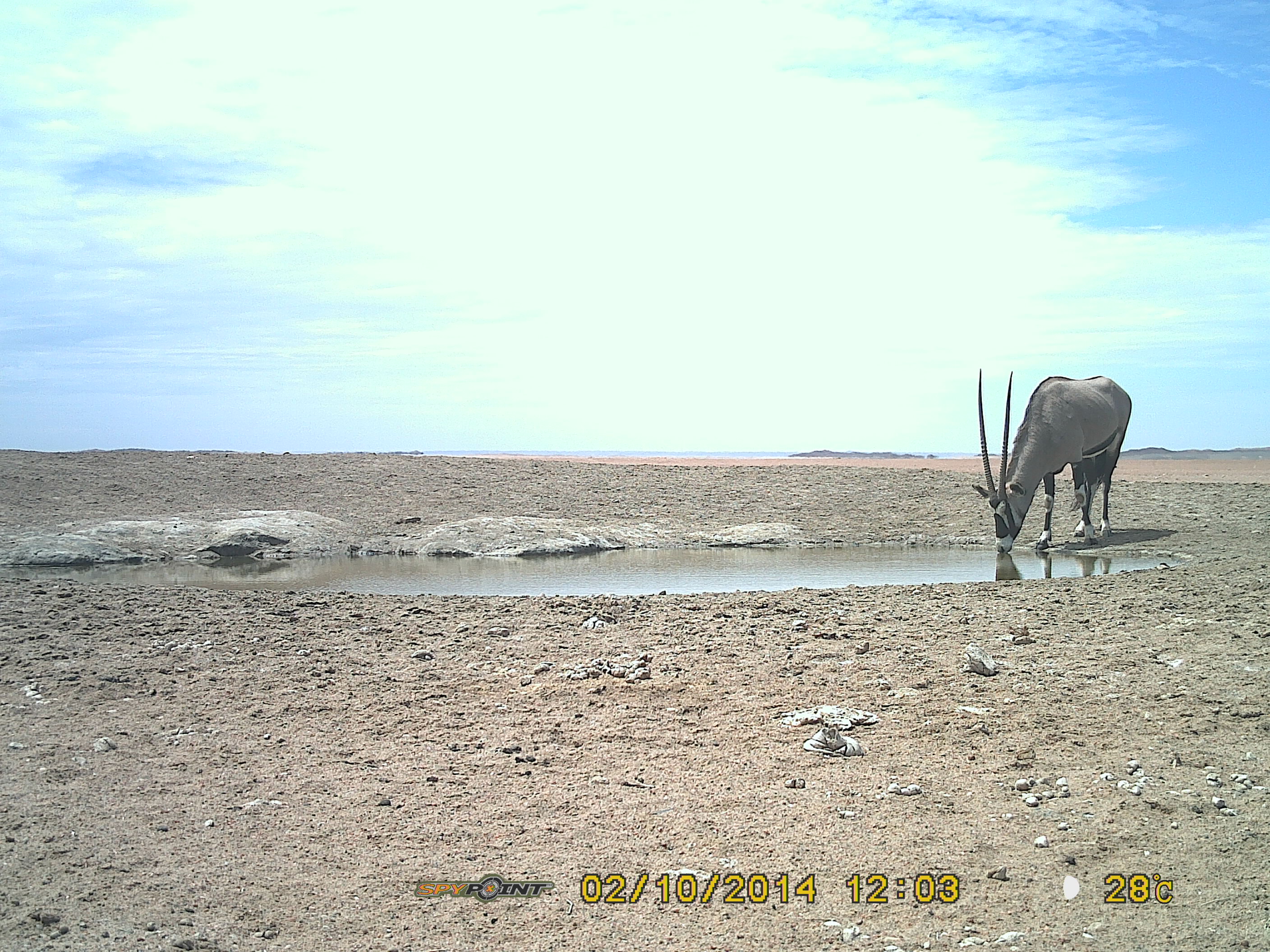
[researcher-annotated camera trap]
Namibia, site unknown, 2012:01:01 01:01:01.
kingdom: Animalia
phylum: Chordata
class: Mammalia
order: Artiodactyla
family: Bovidae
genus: Oryx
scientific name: Oryx gazella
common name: gemsbok